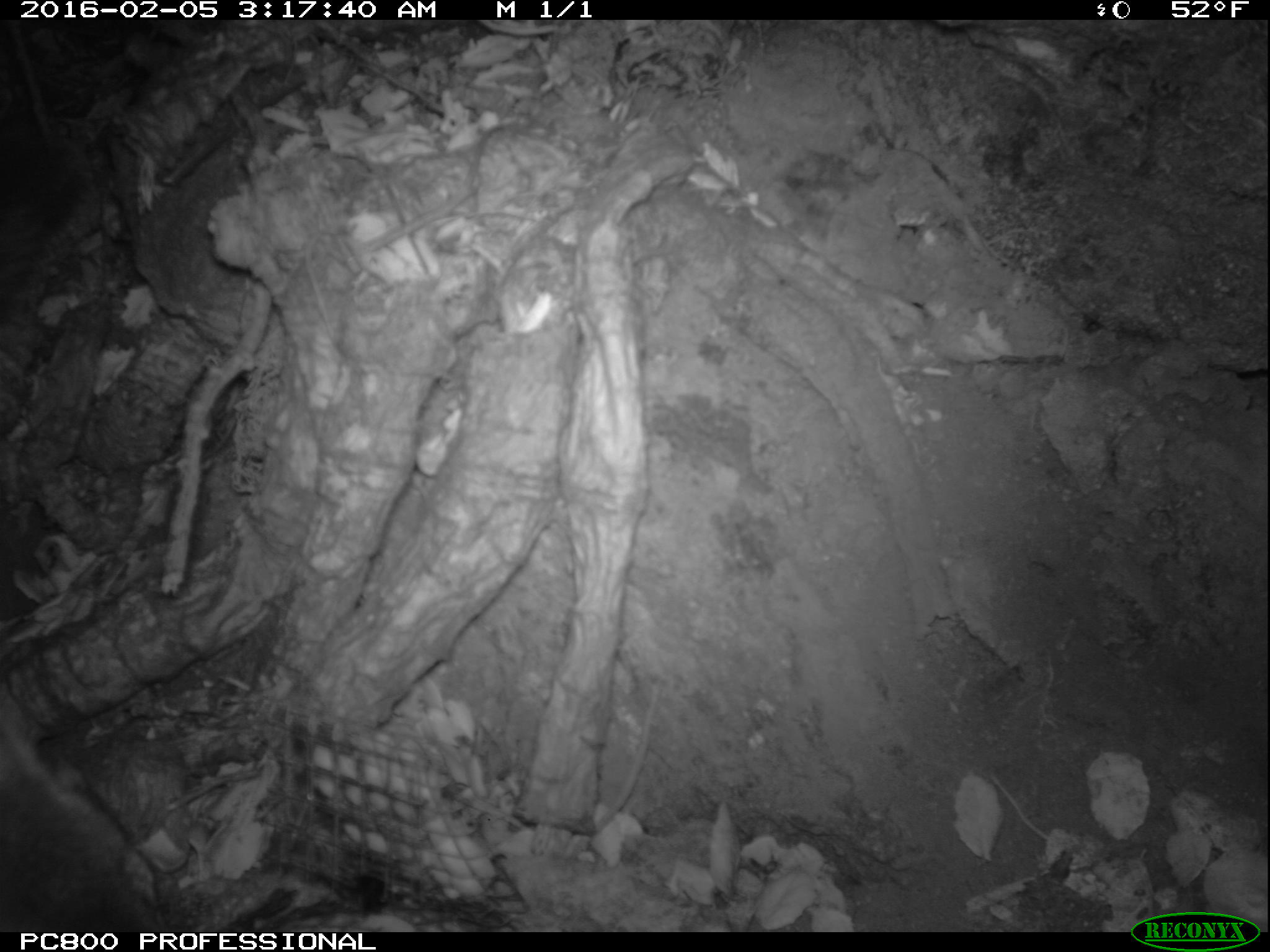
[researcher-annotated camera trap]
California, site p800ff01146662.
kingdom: Animalia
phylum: Chordata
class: Mammalia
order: Carnivora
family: Canidae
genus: Urocyon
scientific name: Urocyon littoralis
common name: island fox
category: fox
Fox (island fox) (Urocyon littoralis).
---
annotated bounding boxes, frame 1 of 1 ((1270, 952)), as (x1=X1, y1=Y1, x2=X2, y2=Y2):
fox: (x1=0, y1=681, x2=166, y2=930)